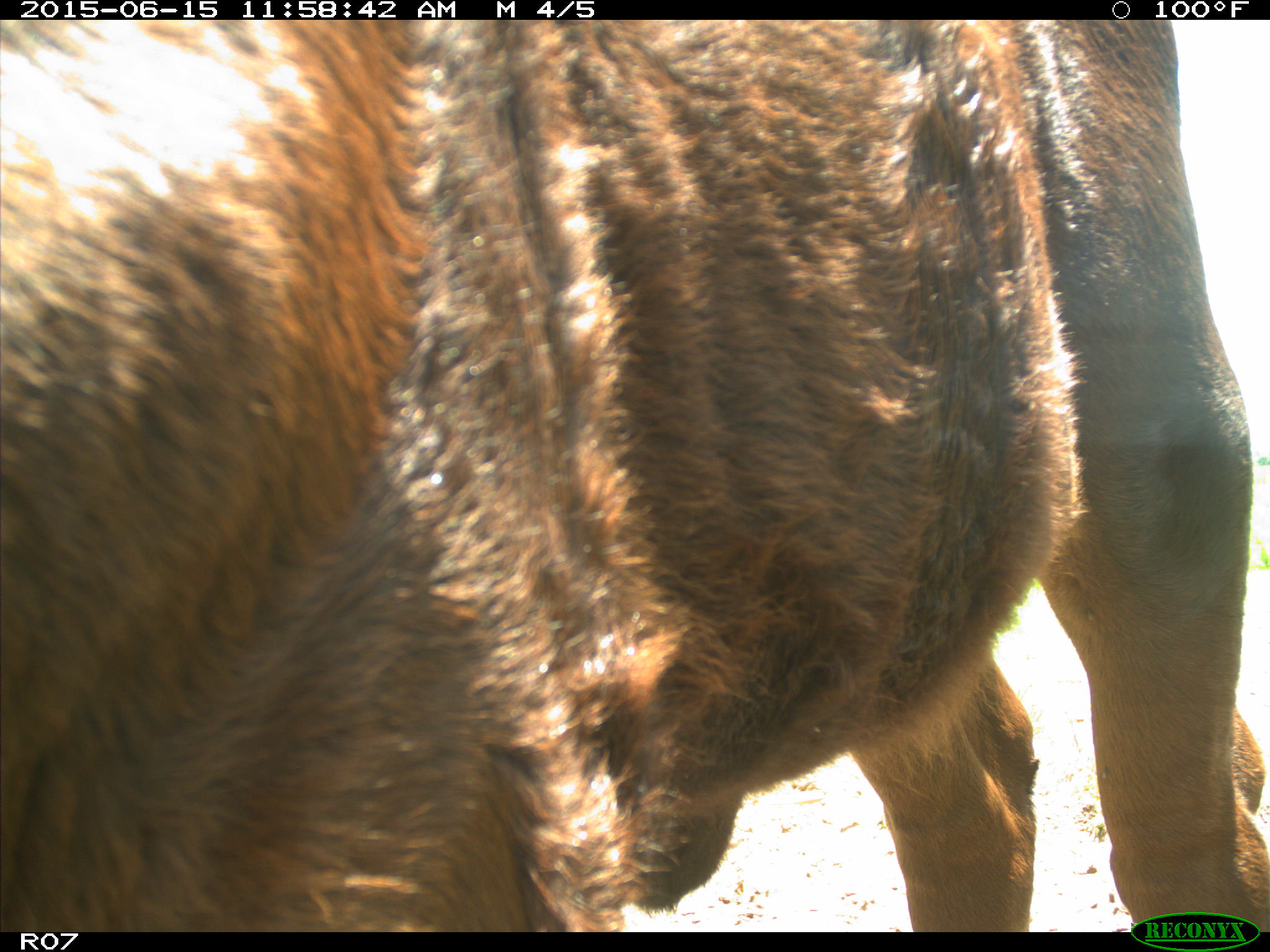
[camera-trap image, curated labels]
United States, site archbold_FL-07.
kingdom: Animalia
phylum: Chordata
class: Mammalia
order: Artiodactyla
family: Bovidae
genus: Bos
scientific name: Bos taurus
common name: domestic cow